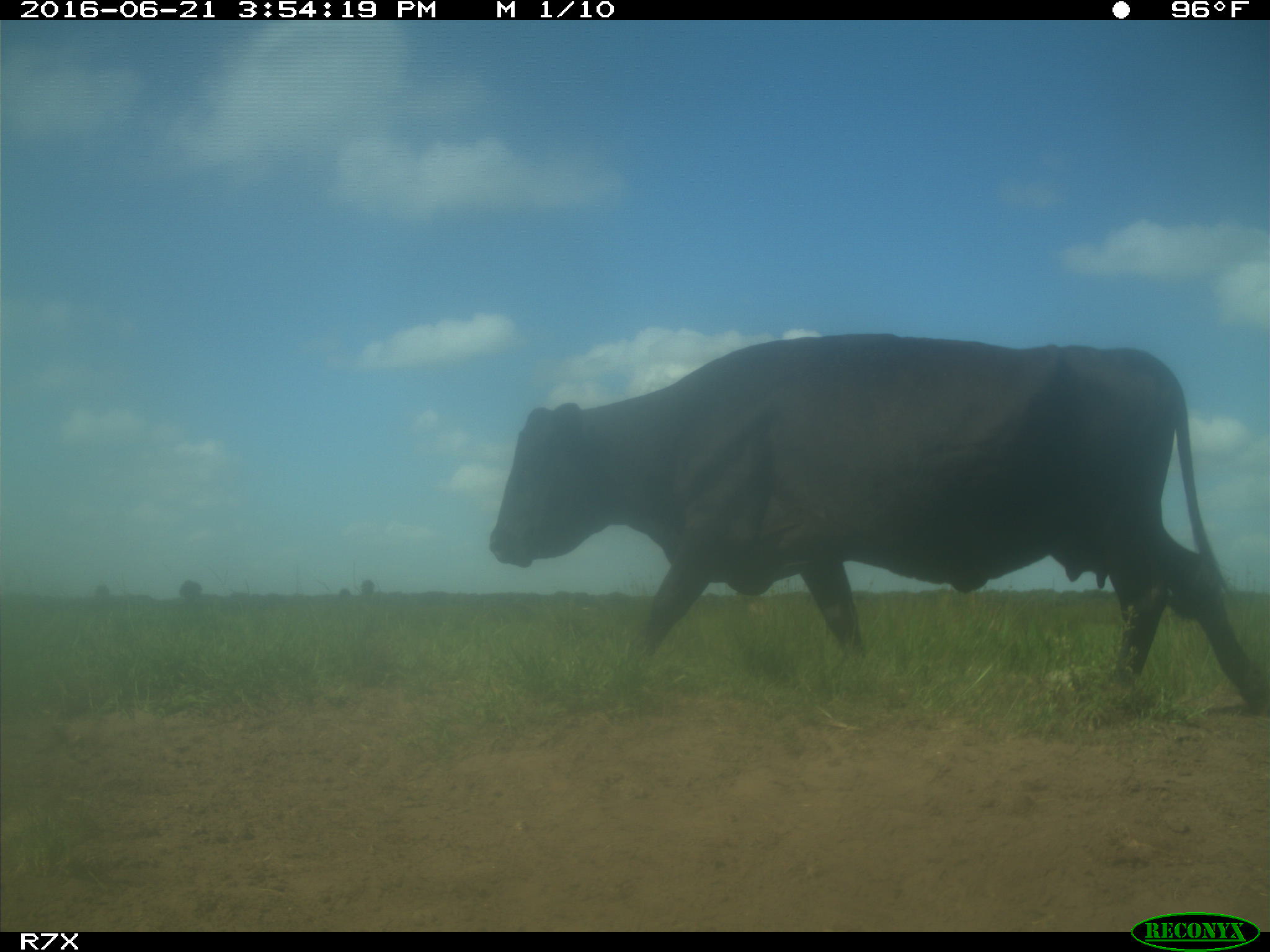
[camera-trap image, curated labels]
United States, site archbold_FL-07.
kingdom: Animalia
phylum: Chordata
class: Mammalia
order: Artiodactyla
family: Bovidae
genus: Bos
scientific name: Bos taurus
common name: domestic cow